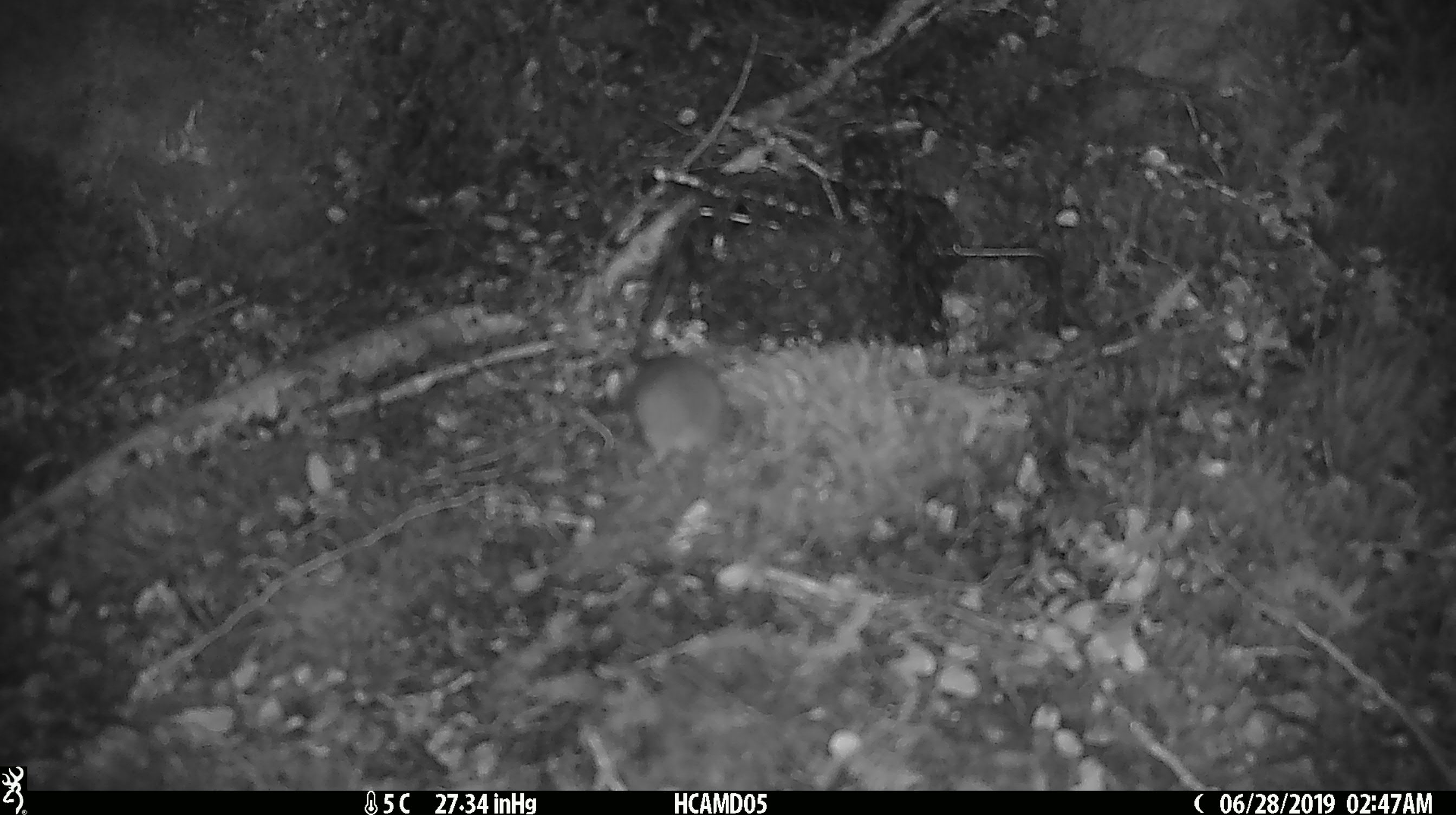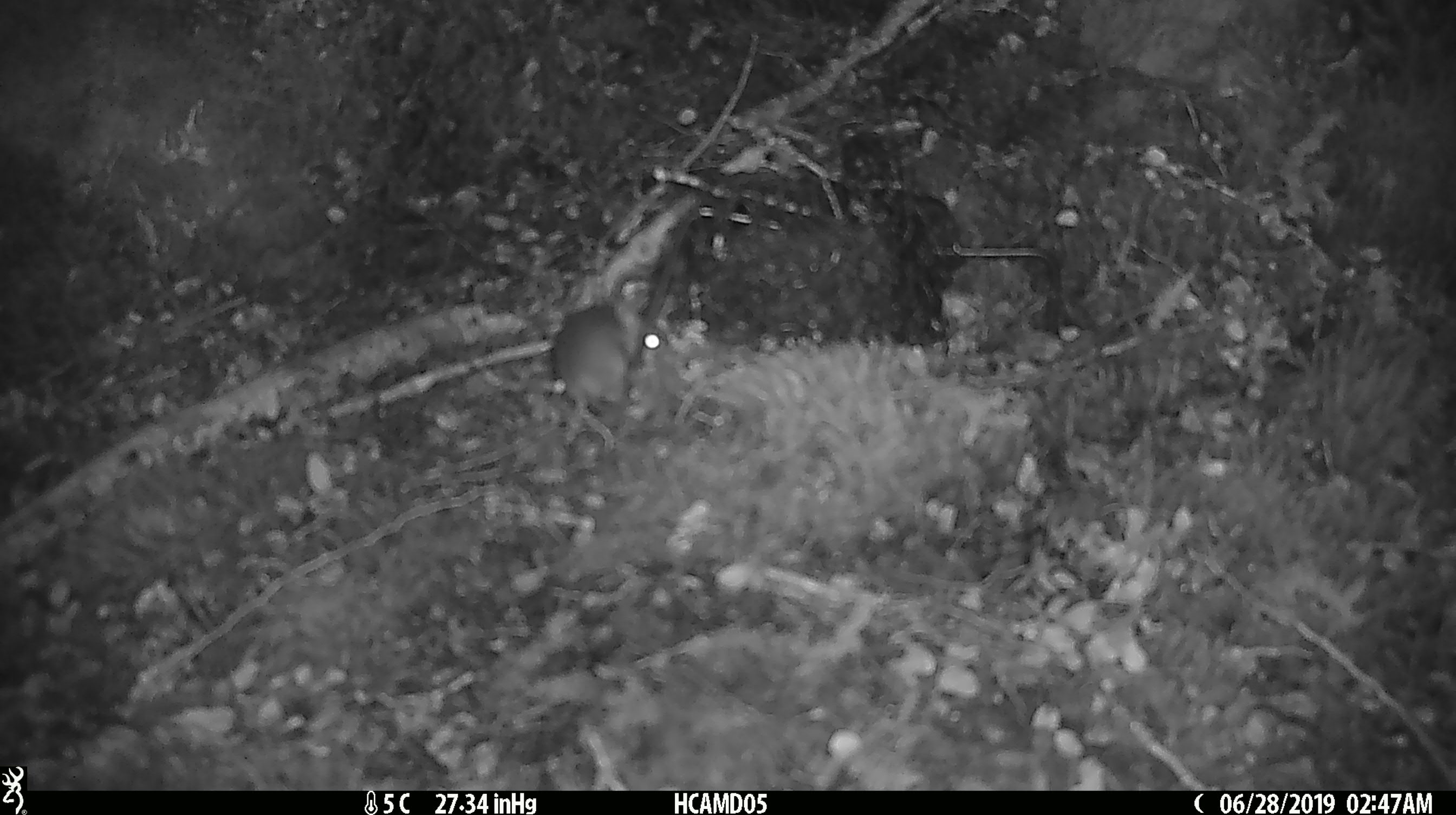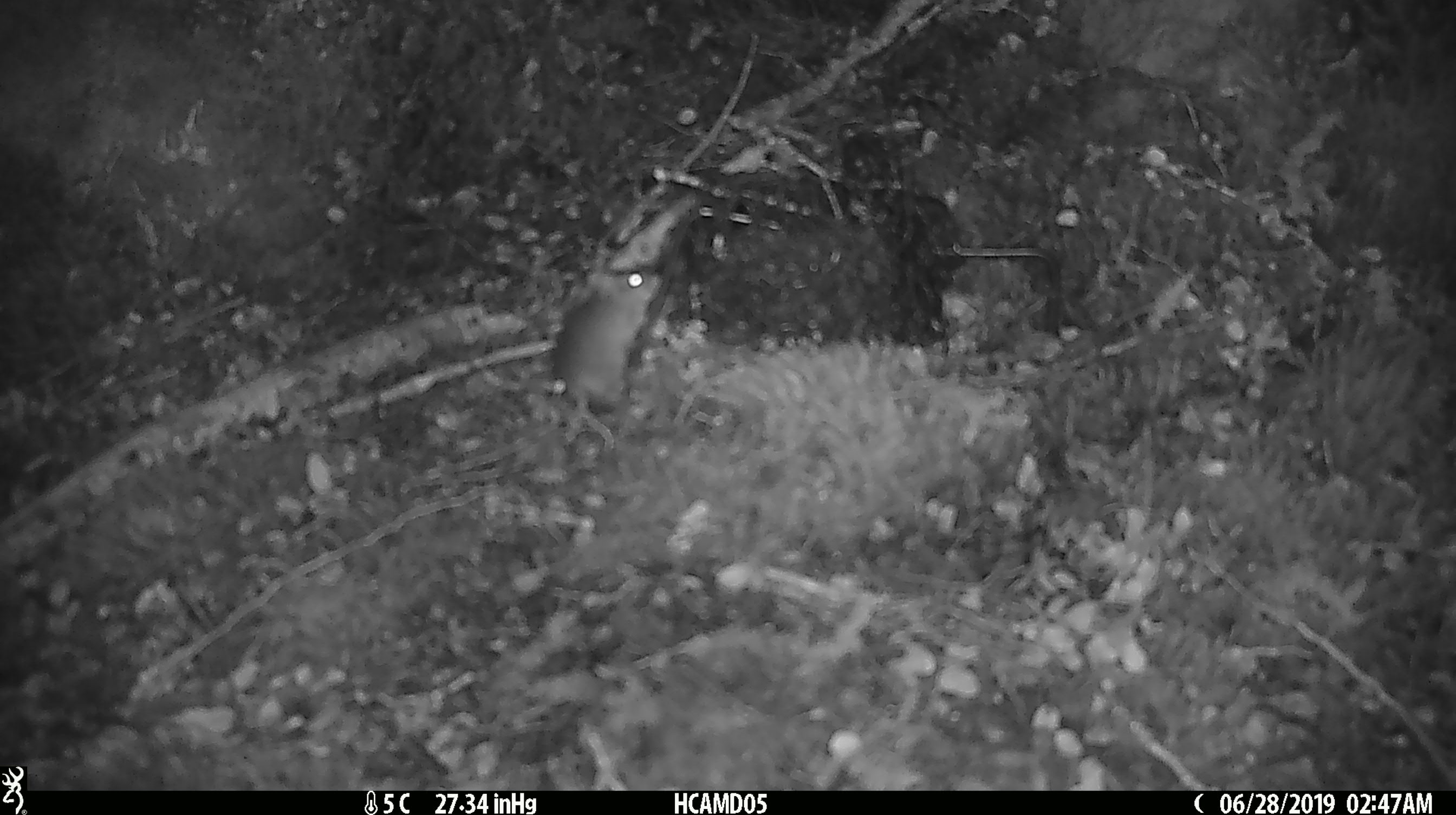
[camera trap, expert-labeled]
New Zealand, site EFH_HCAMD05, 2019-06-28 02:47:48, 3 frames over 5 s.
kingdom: Animalia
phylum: Chordata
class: Mammalia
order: Rodentia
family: Muridae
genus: Mus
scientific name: Mus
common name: mouse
Mouse (Mus).